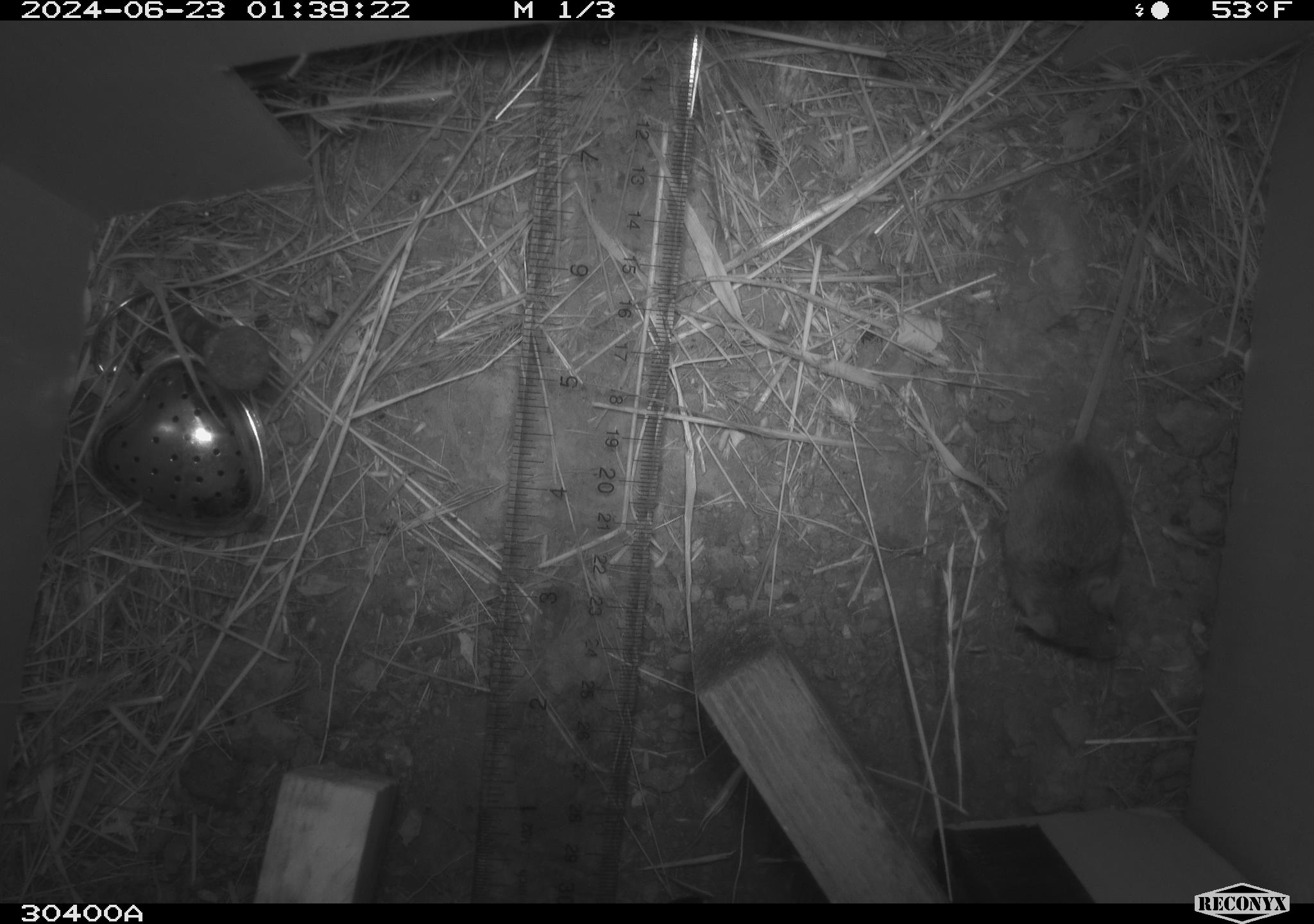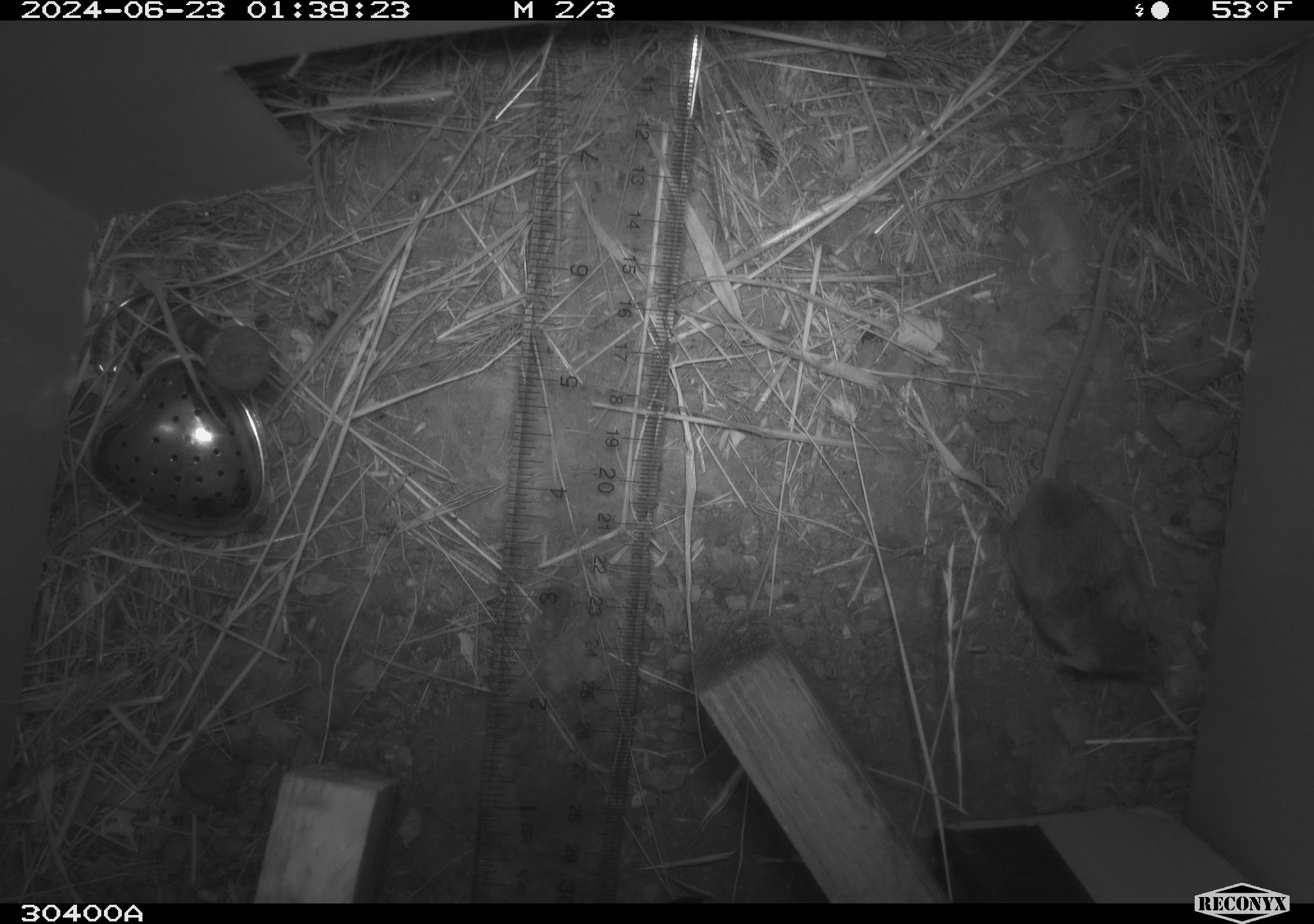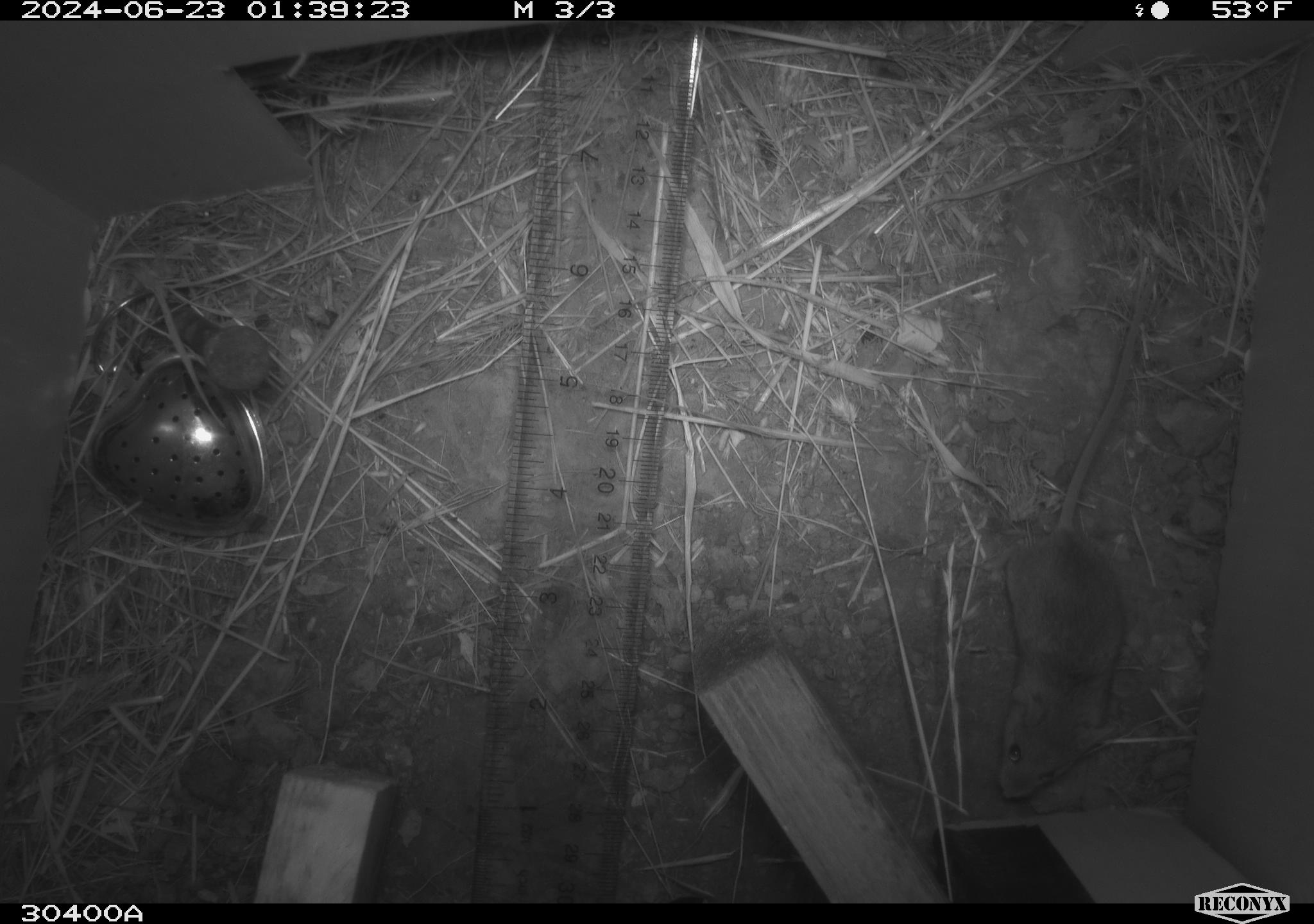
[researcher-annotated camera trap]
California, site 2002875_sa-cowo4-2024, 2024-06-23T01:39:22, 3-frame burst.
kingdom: Animalia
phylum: Chordata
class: Mammalia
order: Rodentia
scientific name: Rodentia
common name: mouse species